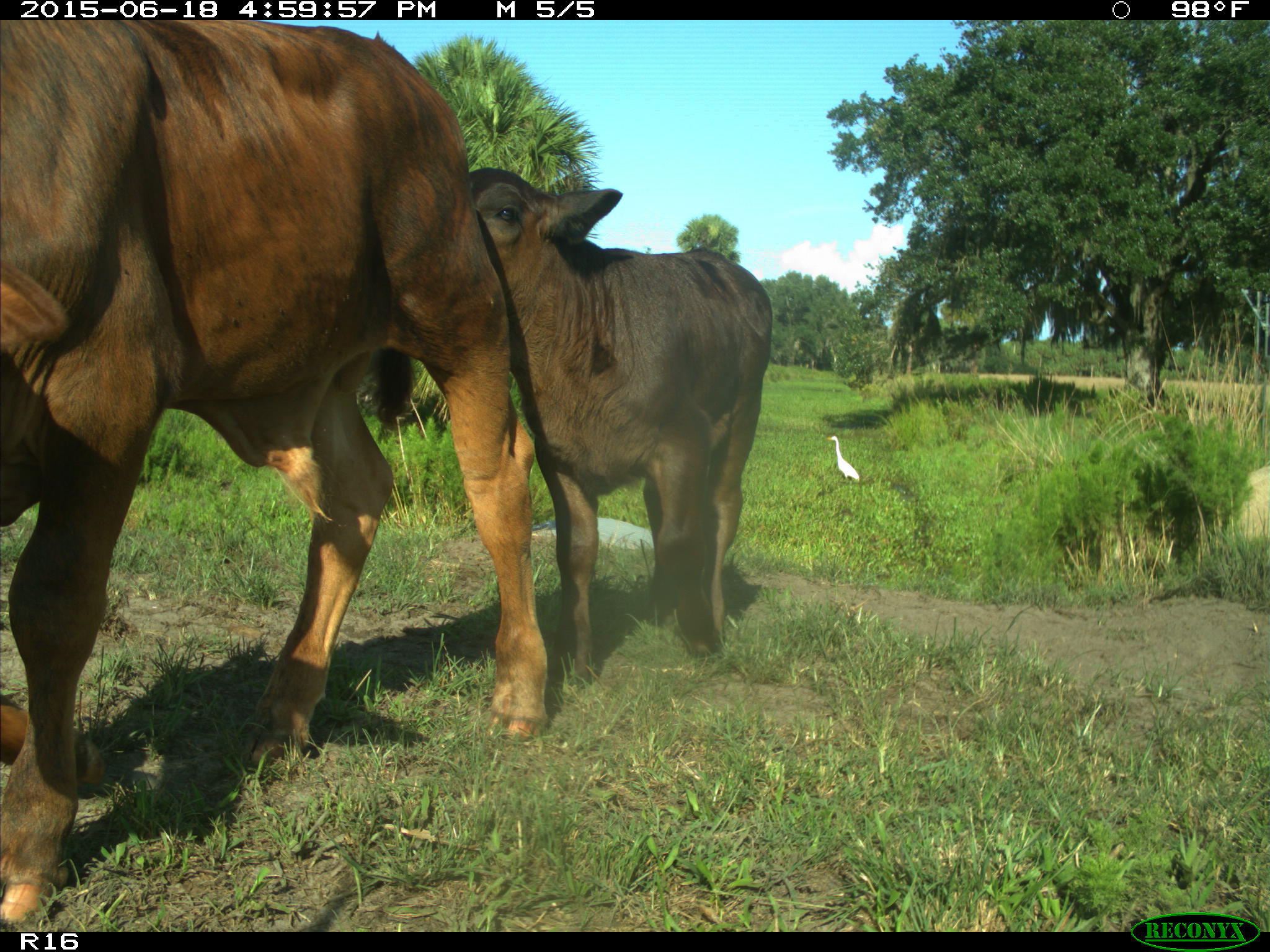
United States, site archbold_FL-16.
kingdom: Animalia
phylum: Chordata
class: Mammalia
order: Artiodactyla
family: Bovidae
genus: Bos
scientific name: Bos taurus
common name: domestic cow